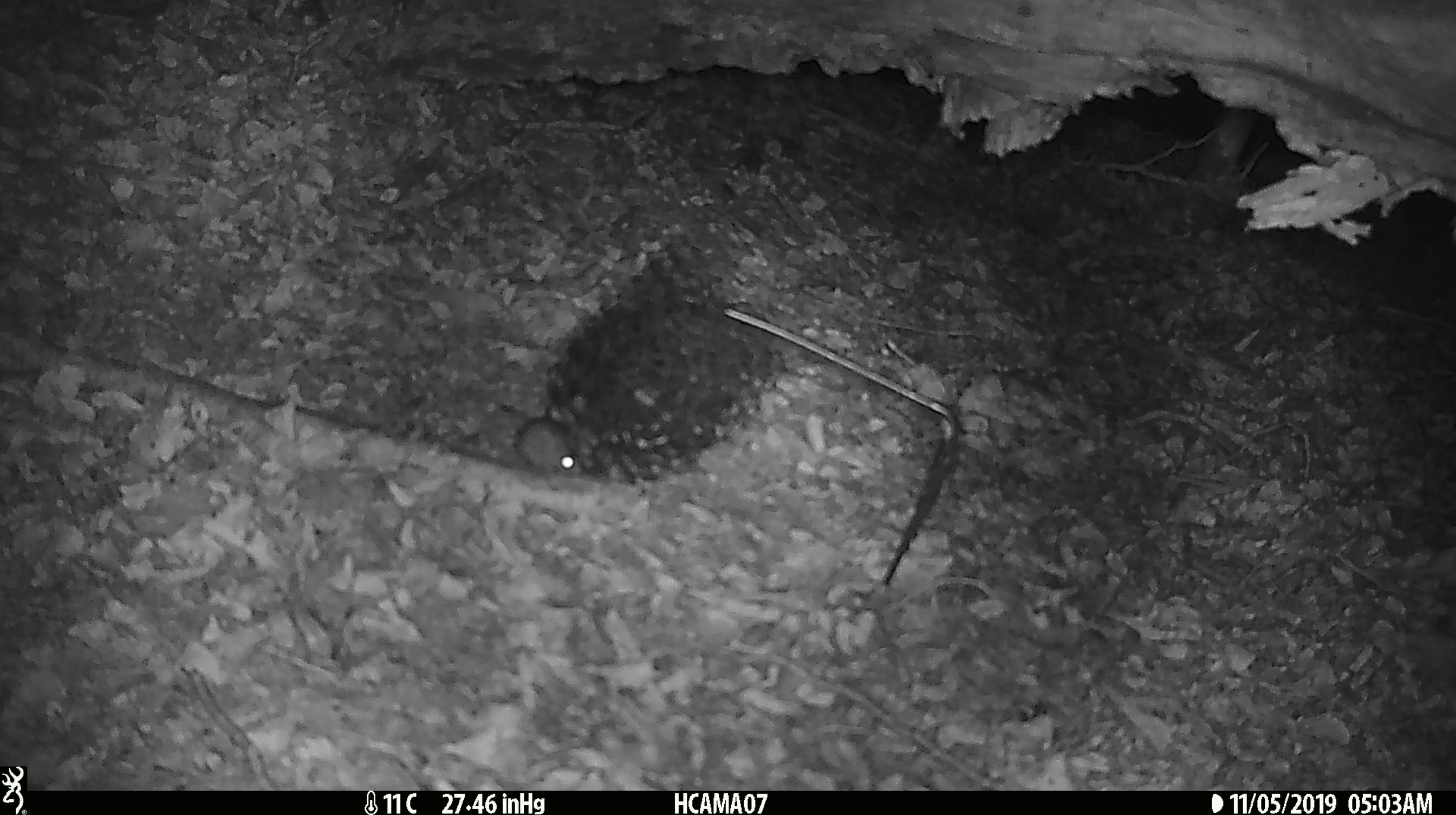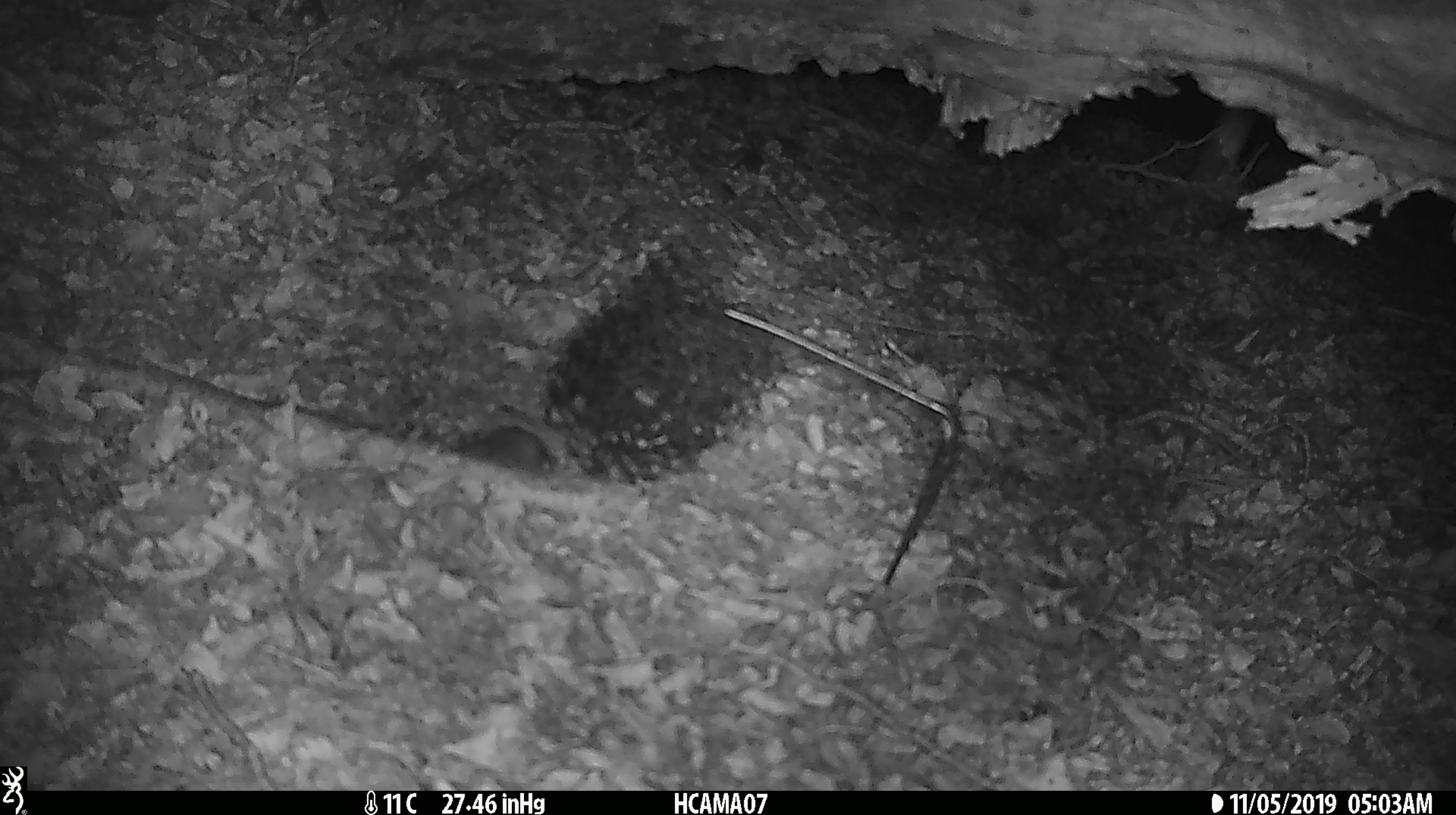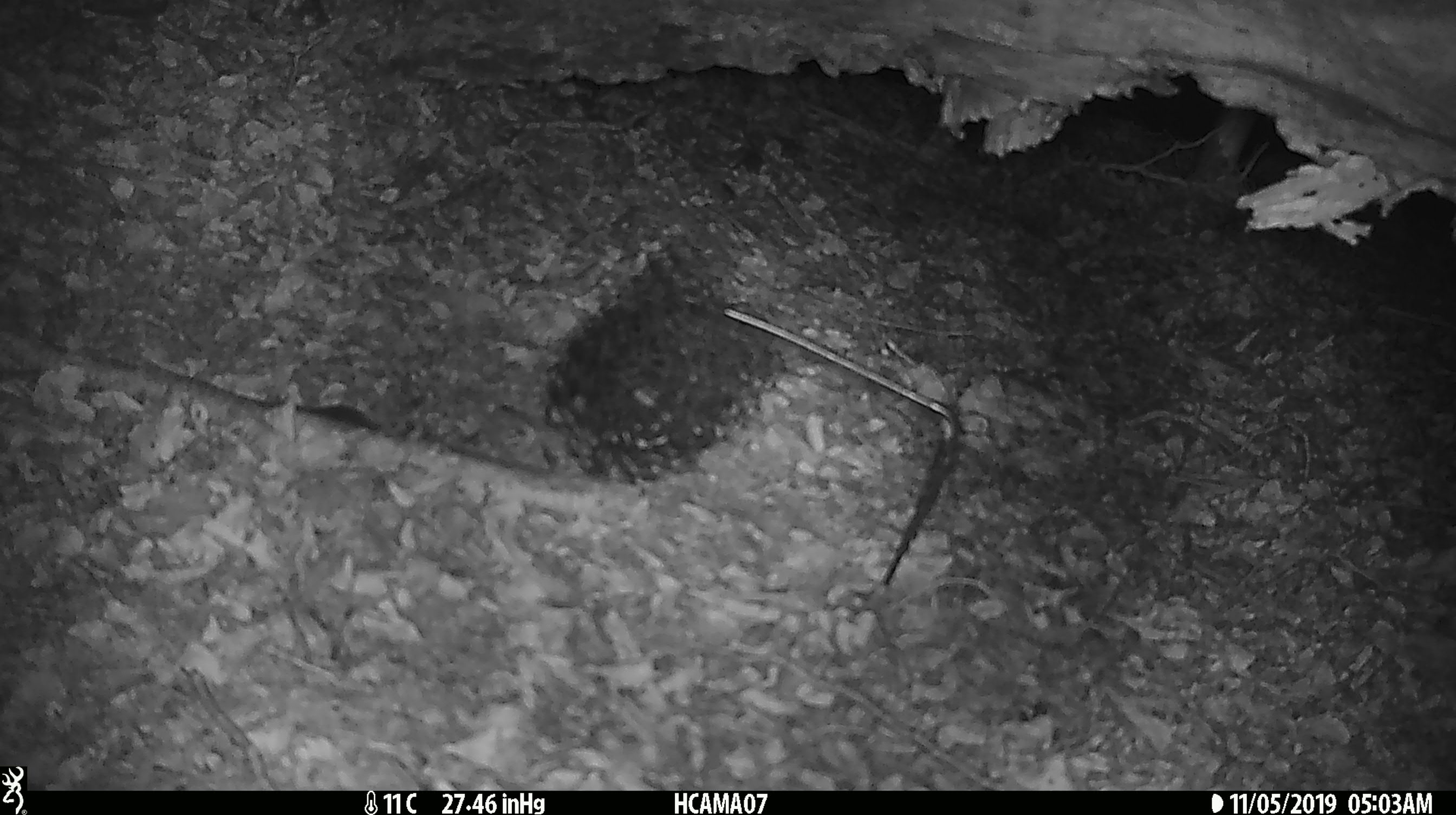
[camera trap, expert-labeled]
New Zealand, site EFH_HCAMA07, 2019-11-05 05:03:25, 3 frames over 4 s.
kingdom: Animalia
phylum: Chordata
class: Mammalia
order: Rodentia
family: Muridae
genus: Mus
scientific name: Mus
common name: mouse